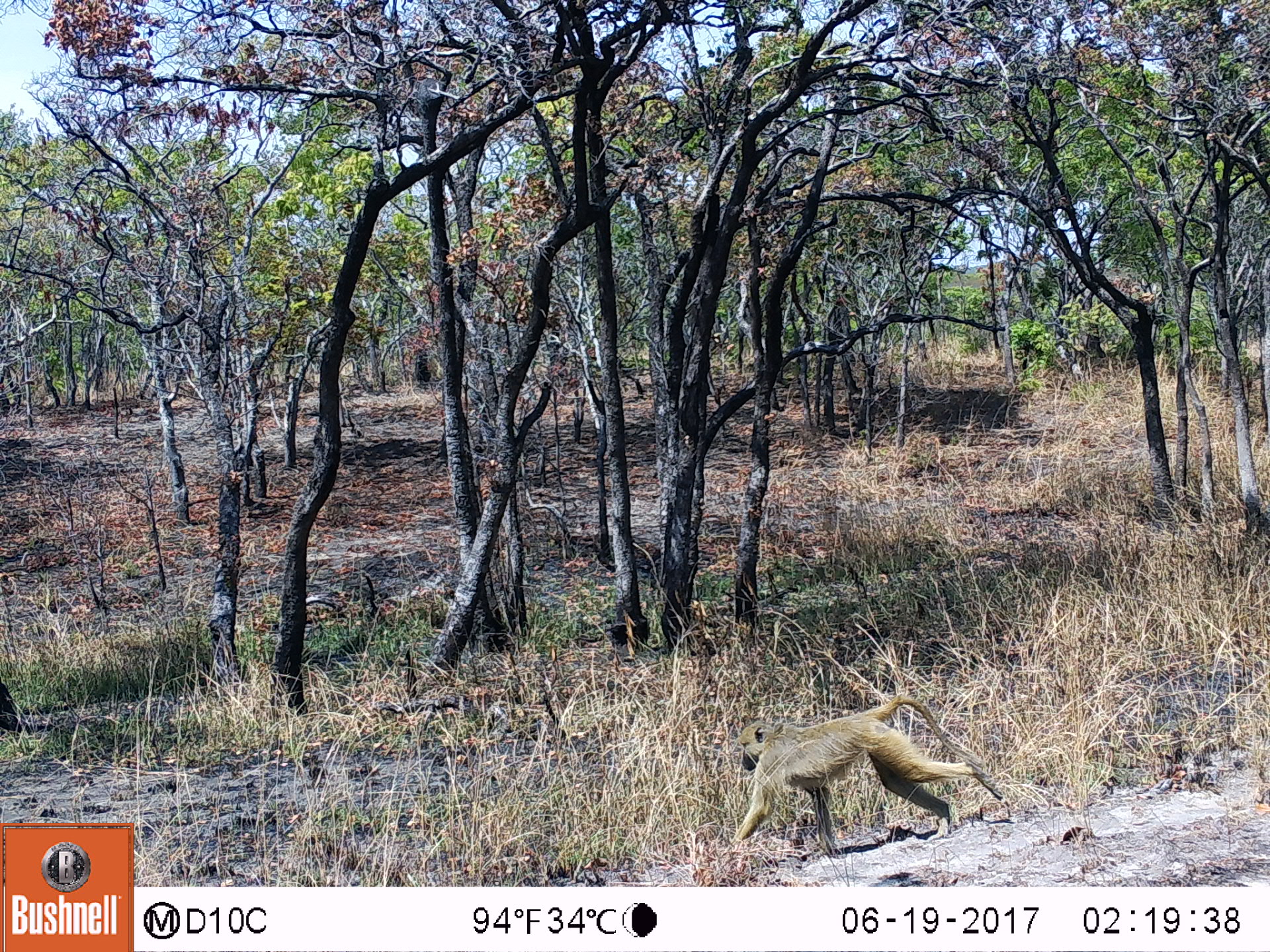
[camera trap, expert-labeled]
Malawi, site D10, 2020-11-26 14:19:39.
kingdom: Animalia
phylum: Chordata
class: Mammalia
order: Primates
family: Cercopithecidae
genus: Papio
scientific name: Papio cynocephalus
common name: yellow baboon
Yellow baboon (Papio cynocephalus), count 1.